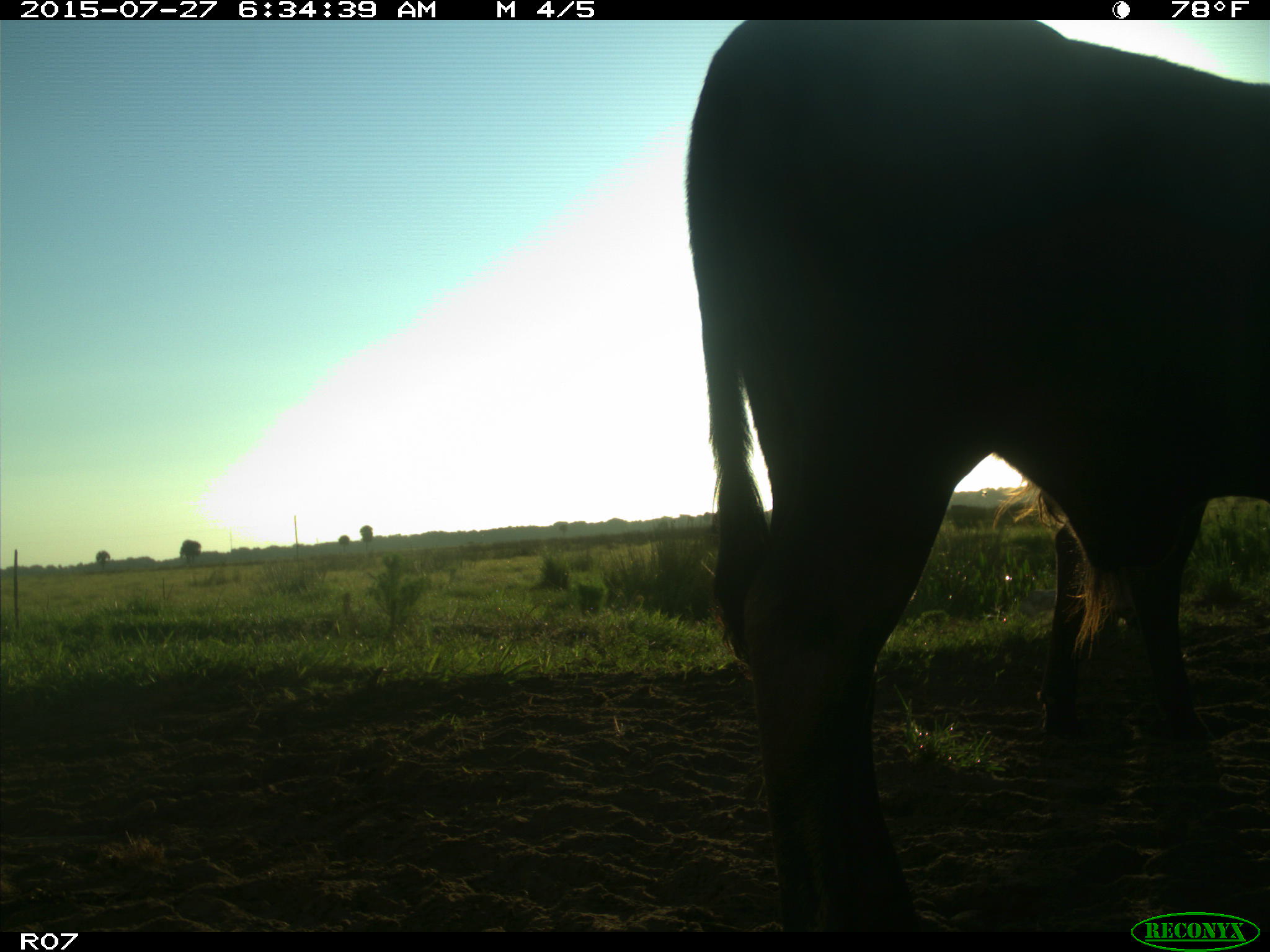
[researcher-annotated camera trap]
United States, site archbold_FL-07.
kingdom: Animalia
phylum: Chordata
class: Mammalia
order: Artiodactyla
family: Bovidae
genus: Bos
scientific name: Bos taurus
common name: domestic cow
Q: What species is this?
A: Bos taurus (domestic cow).